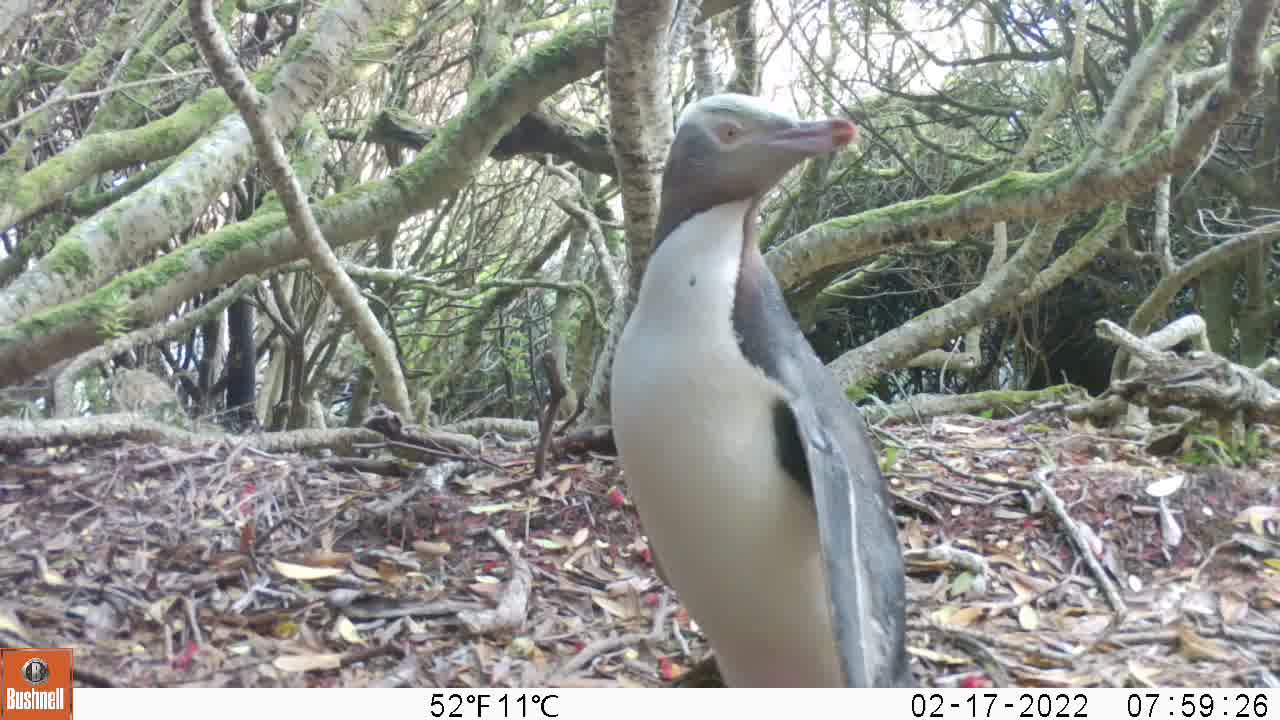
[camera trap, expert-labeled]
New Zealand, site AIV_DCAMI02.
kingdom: Animalia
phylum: Chordata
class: Aves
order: Sphenisciformes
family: Spheniscidae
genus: Megadyptes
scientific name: Megadyptes antipodes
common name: yellow-eyed penguin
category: yellow eyed penguin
Yellow eyed penguin (yellow-eyed penguin) (Megadyptes antipodes).